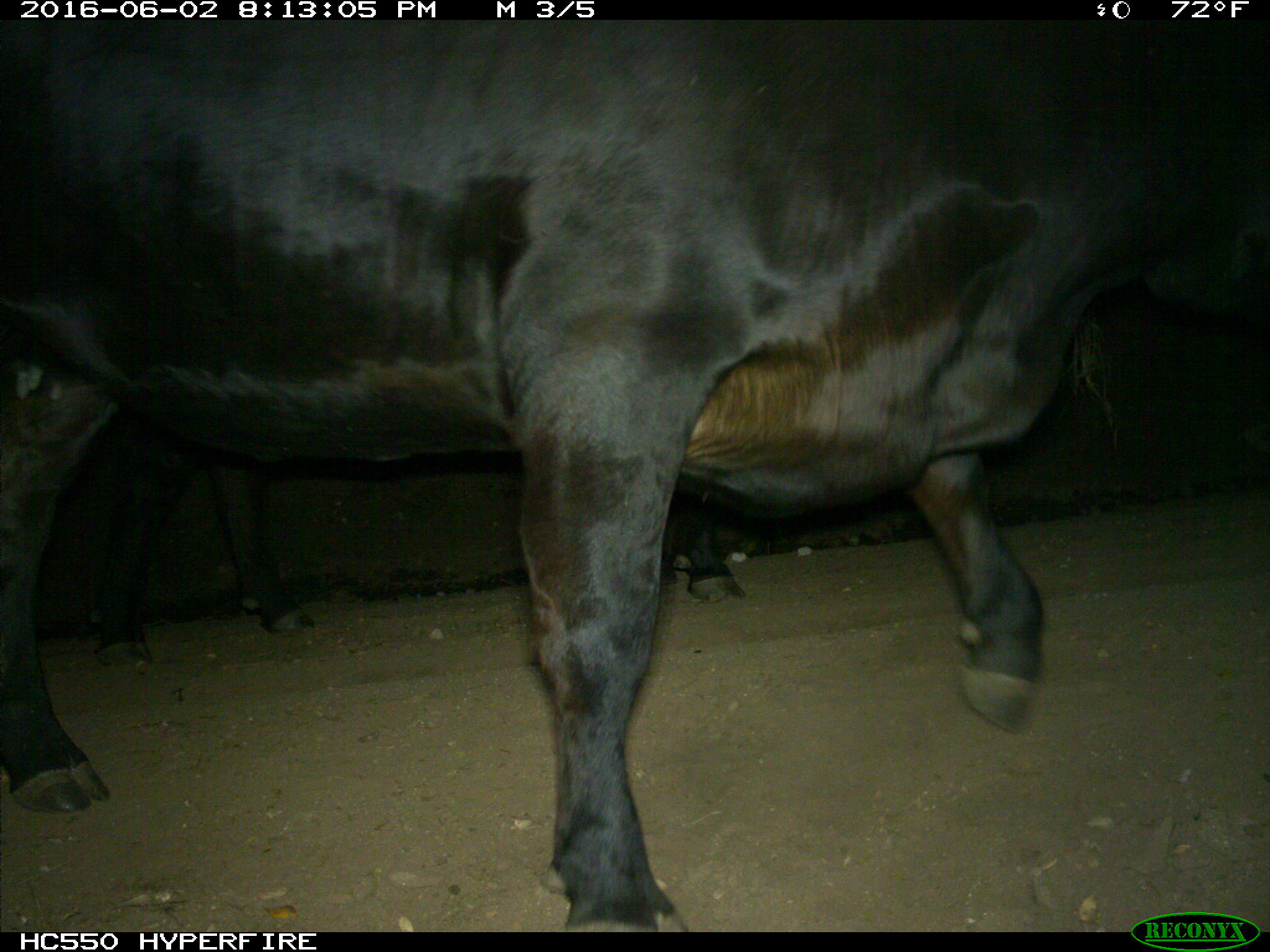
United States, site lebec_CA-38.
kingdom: Animalia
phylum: Chordata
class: Mammalia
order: Artiodactyla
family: Bovidae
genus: Bos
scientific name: Bos taurus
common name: domestic cow